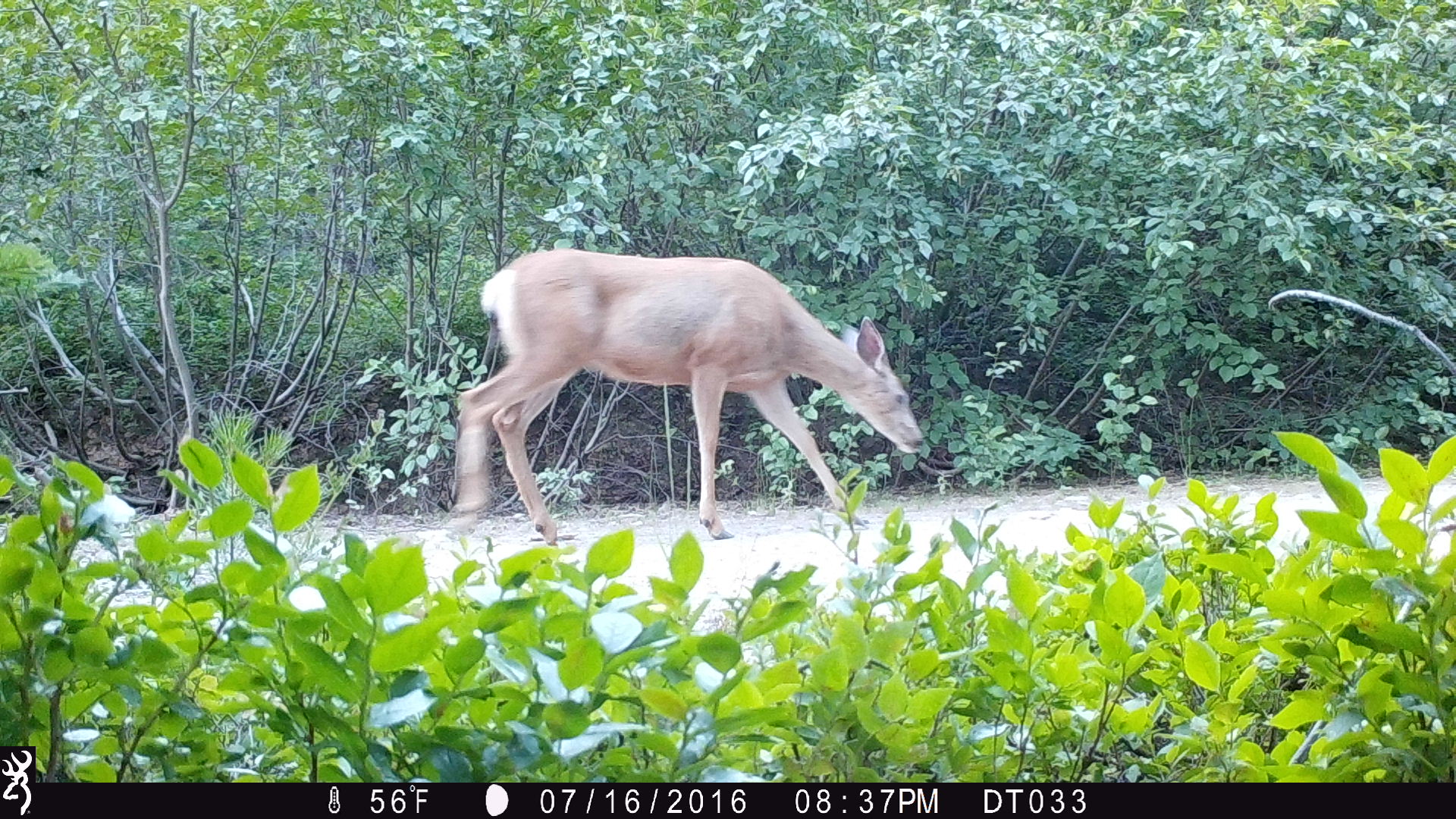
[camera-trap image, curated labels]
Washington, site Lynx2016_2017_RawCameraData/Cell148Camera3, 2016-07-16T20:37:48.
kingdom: Animalia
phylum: Chordata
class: Mammalia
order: Artiodactyla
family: Cervidae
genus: Odocoileus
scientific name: Odocoileus hemionus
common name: mule deer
Odocoileus hemionus (mule deer). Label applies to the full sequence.